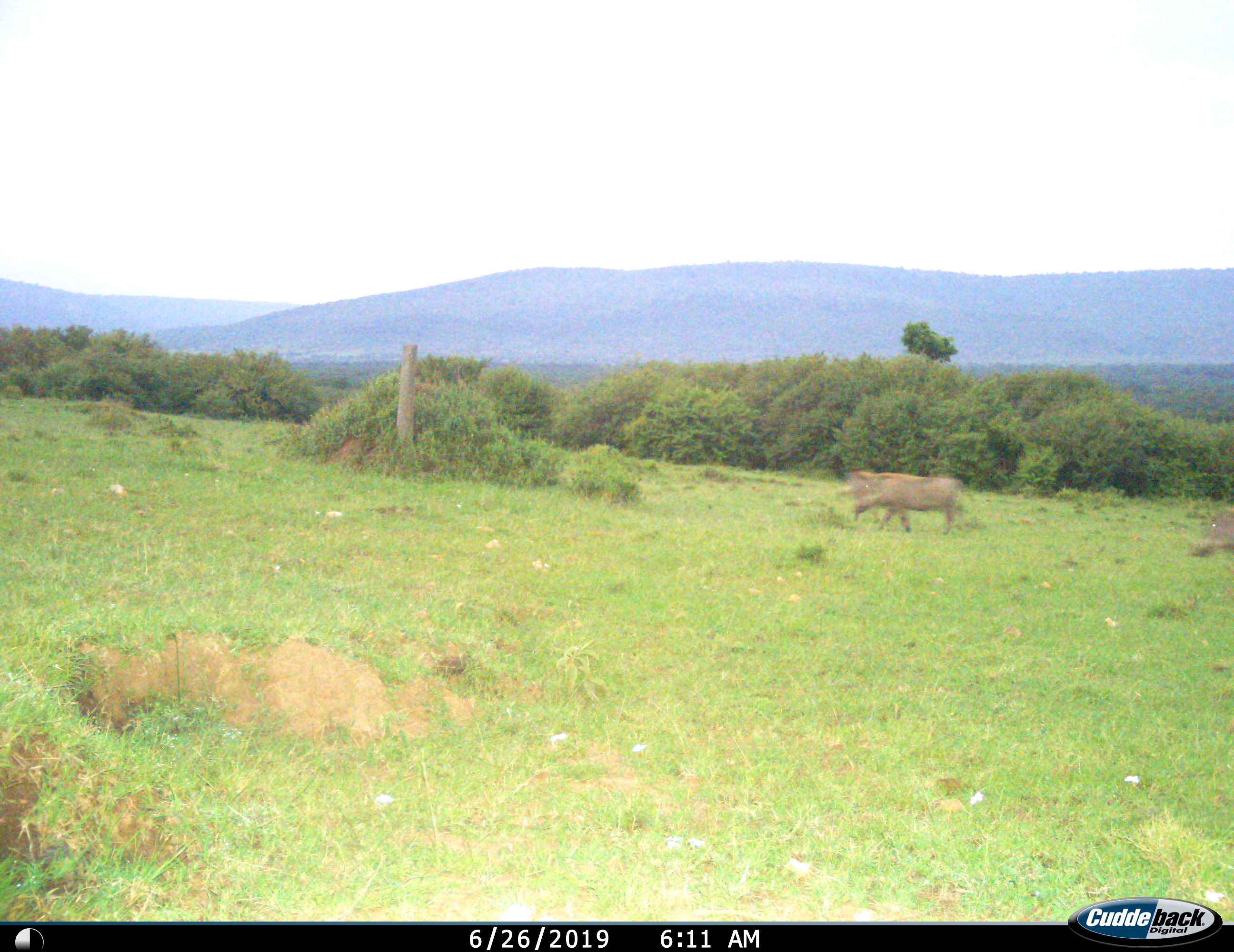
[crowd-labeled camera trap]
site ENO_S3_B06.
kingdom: Animalia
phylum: Chordata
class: Mammalia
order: Artiodactyla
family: Suidae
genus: Phacochoerus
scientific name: Phacochoerus africanus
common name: warthog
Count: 2.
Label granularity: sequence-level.